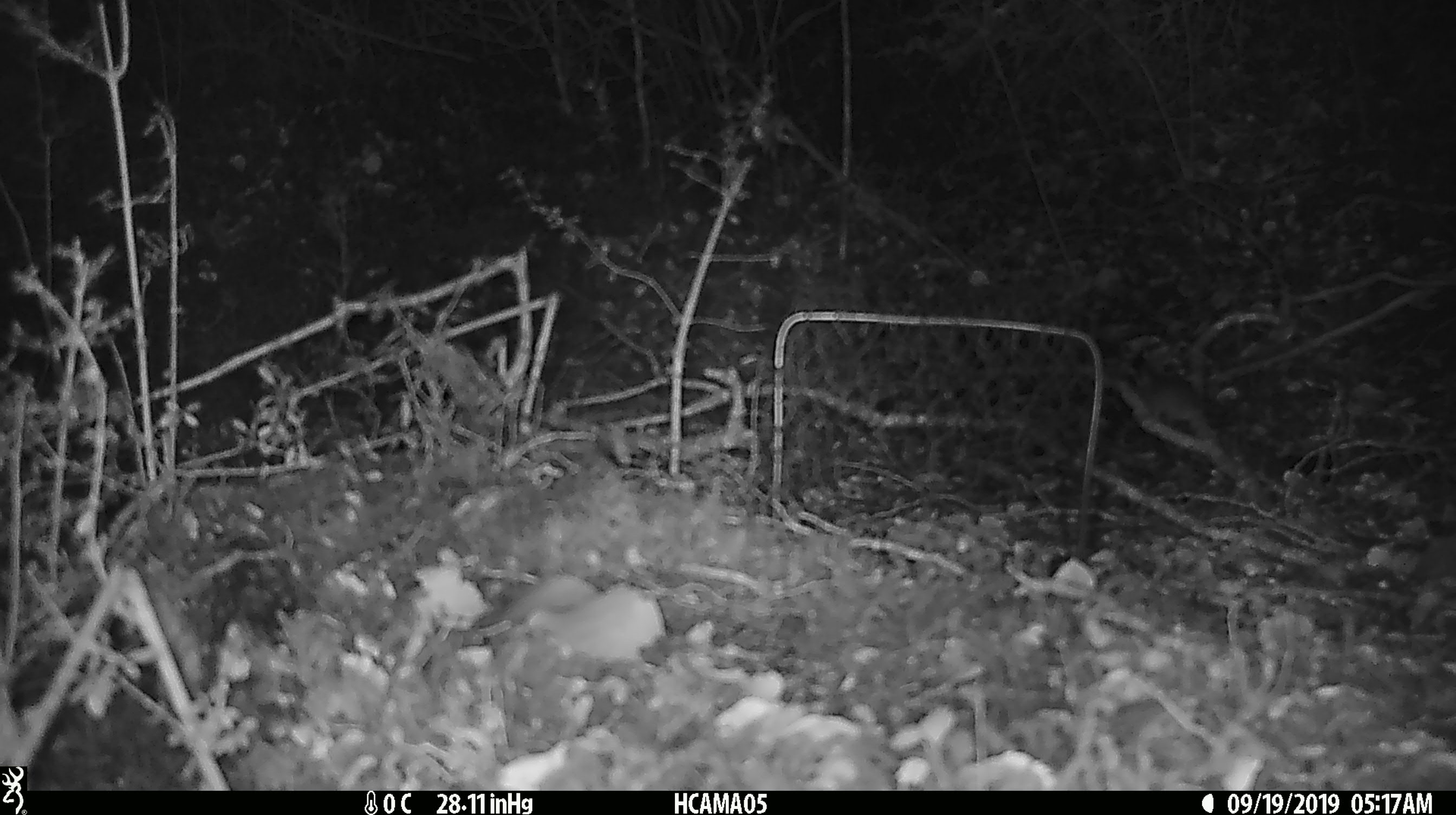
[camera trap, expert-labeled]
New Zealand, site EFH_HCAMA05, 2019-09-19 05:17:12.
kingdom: Animalia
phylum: Chordata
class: Mammalia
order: Rodentia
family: Muridae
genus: Mus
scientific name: Mus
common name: mouse